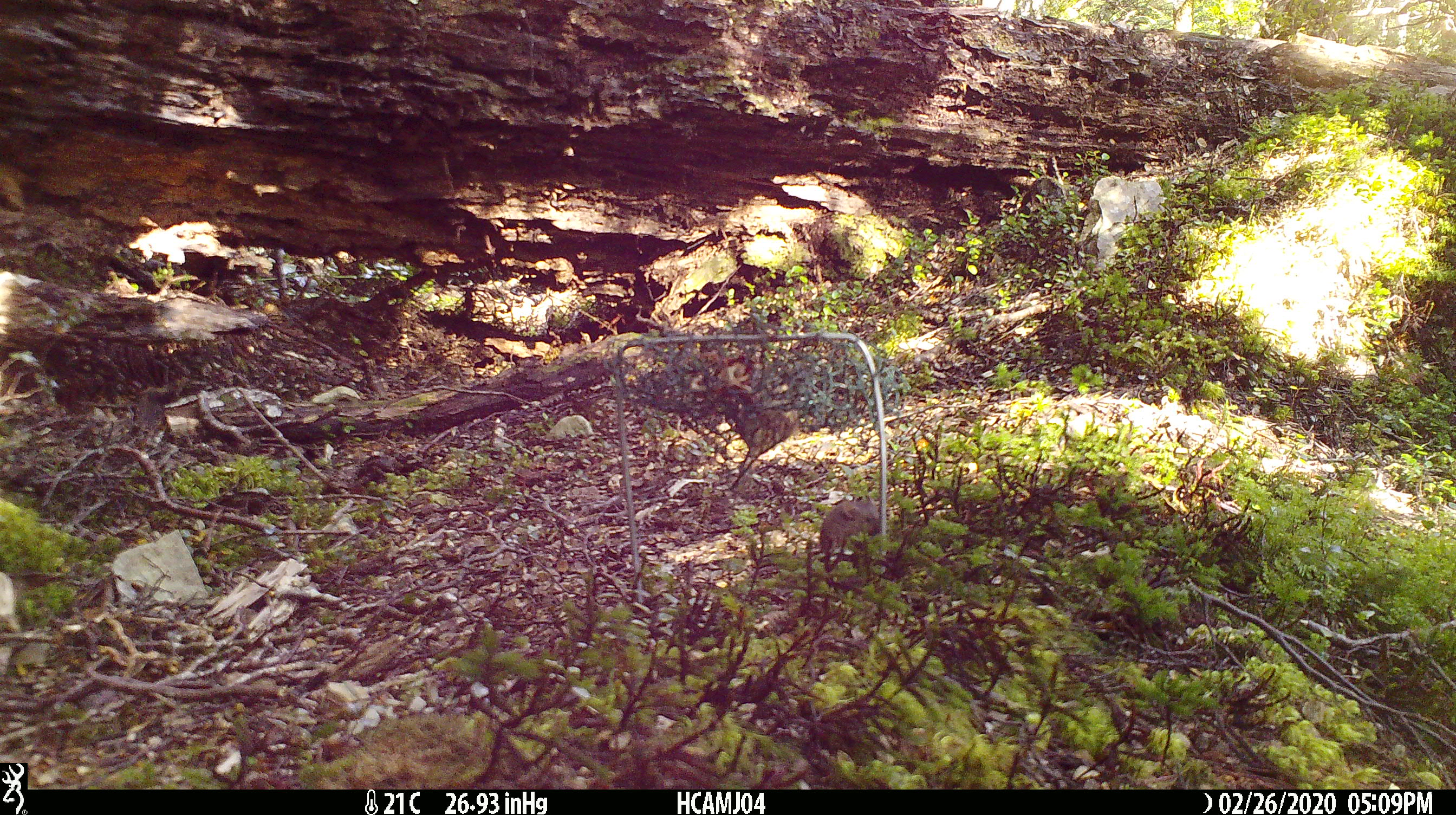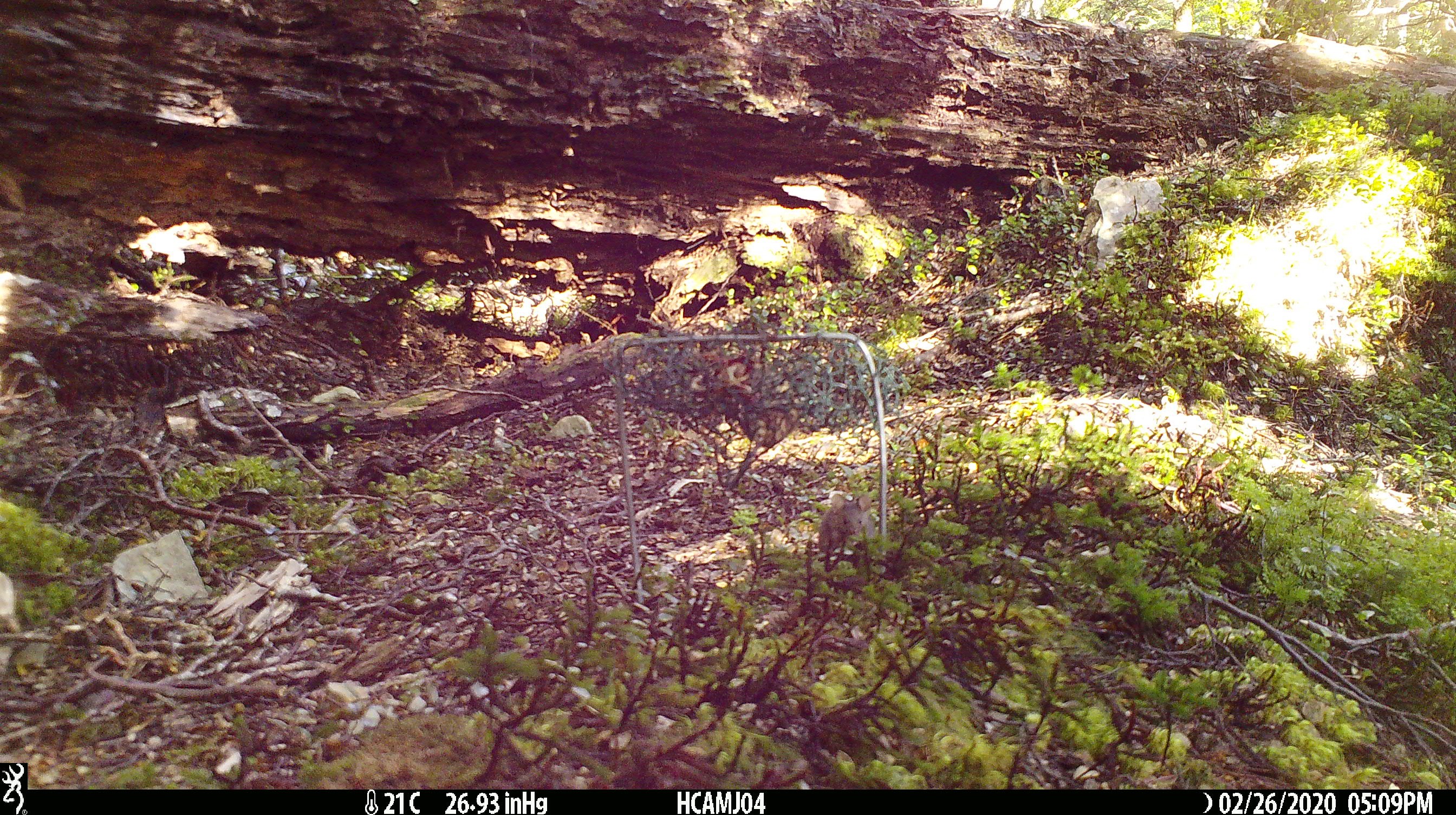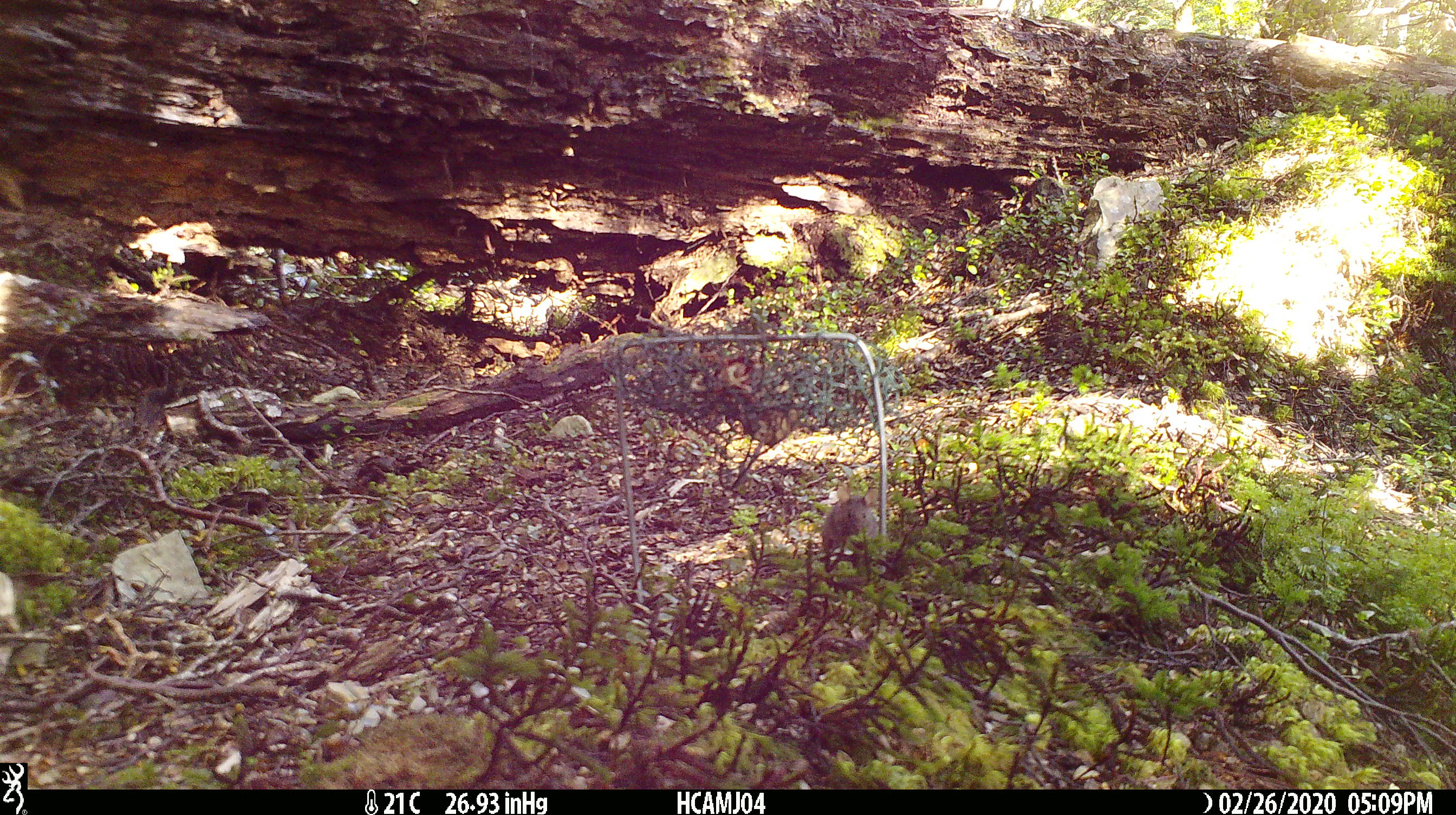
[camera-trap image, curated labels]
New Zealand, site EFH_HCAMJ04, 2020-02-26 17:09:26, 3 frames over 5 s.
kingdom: Animalia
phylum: Chordata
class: Mammalia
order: Rodentia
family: Muridae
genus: Mus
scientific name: Mus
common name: mouse